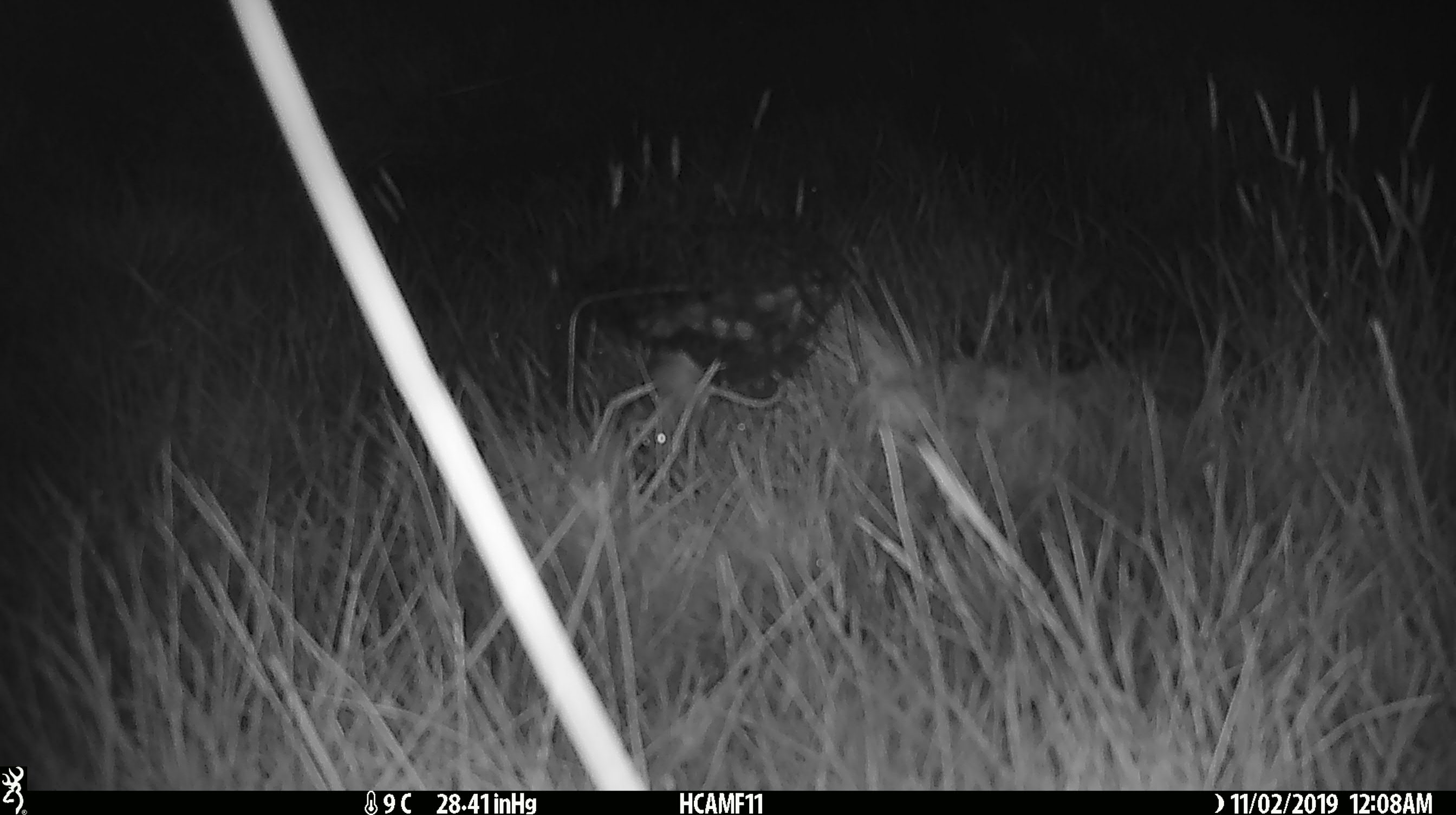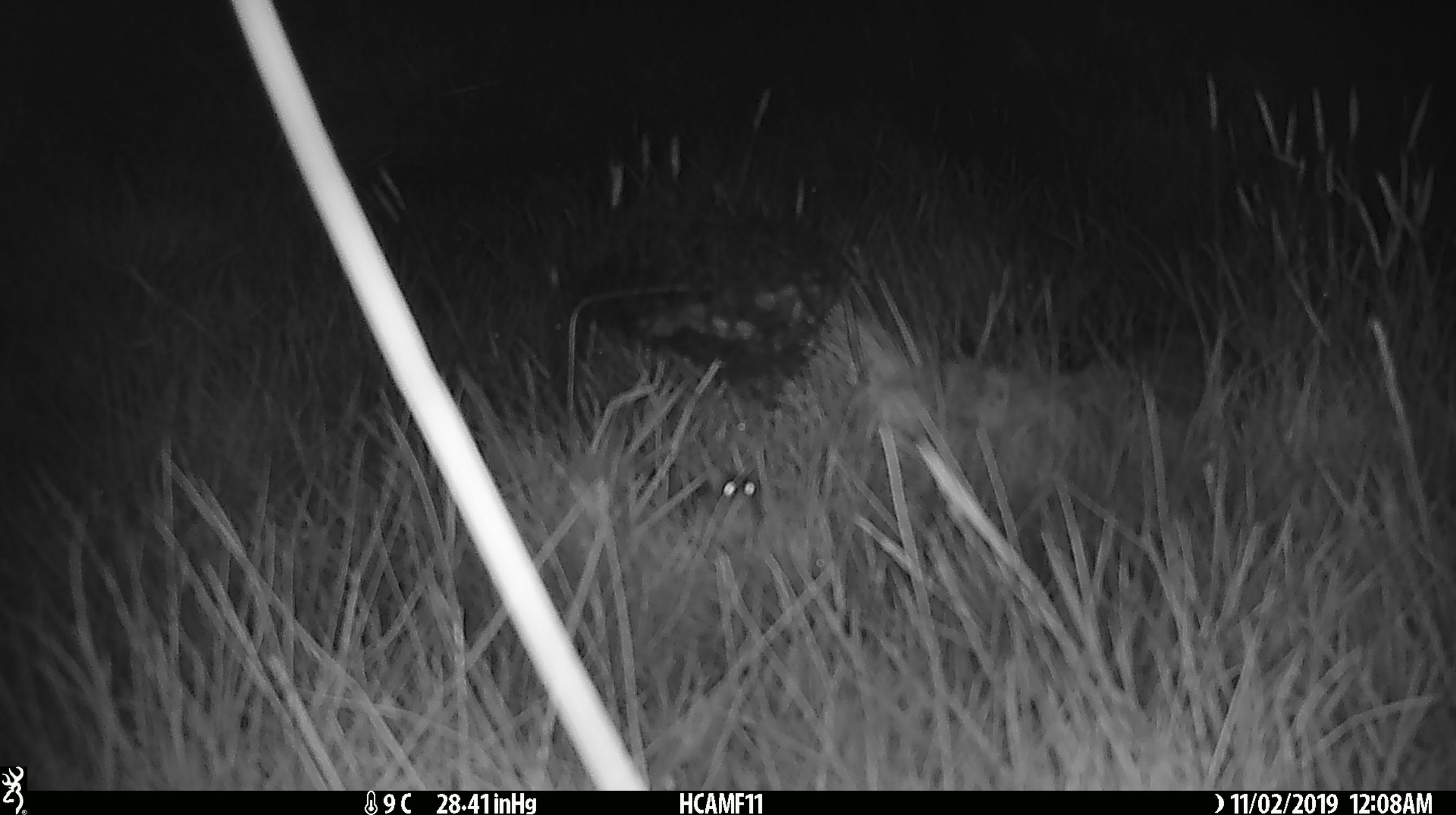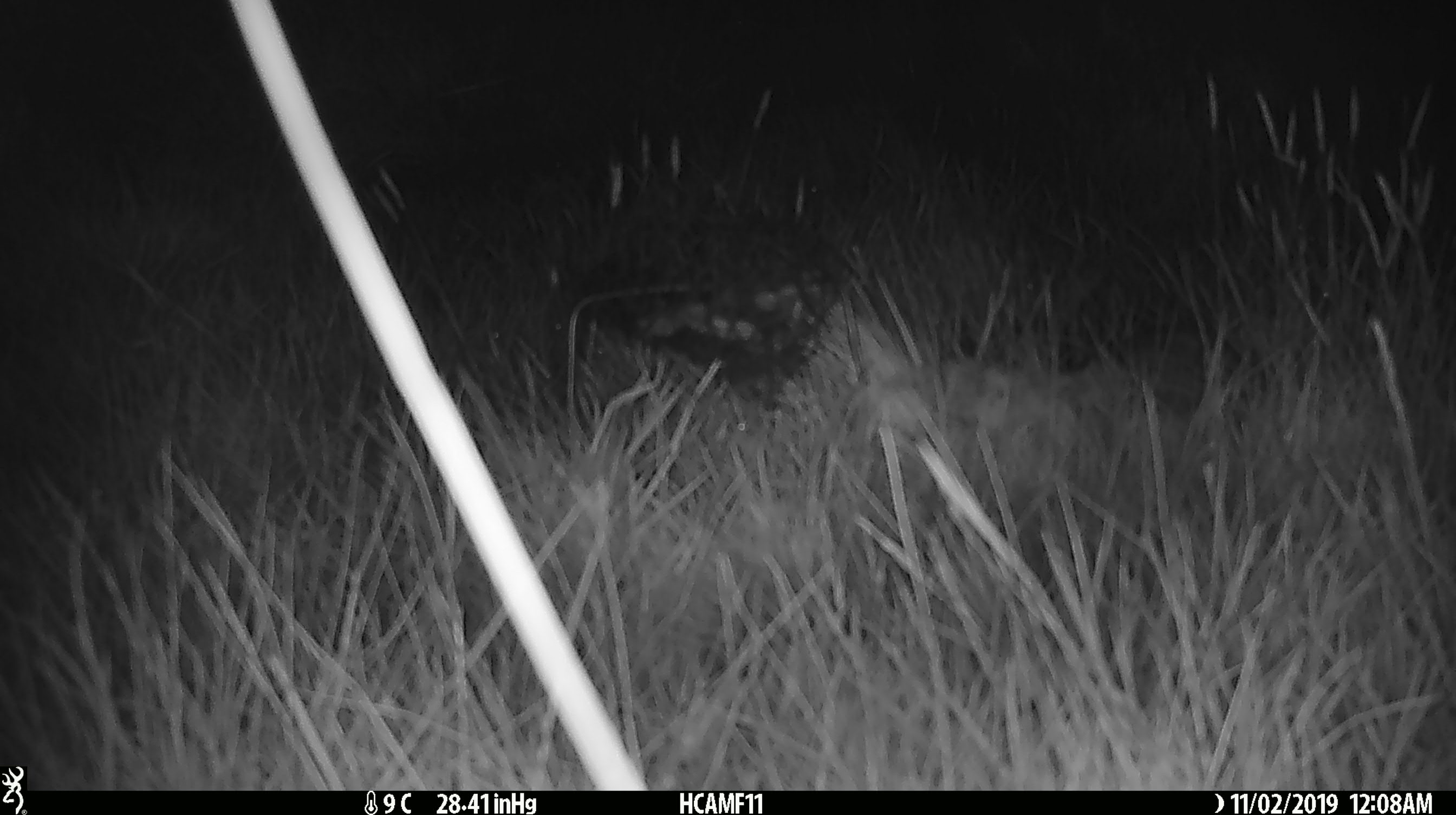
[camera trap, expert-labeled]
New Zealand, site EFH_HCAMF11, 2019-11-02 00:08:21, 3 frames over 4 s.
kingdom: Animalia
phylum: Chordata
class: Mammalia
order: Rodentia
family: Muridae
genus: Mus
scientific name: Mus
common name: mouse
Mouse (Mus).